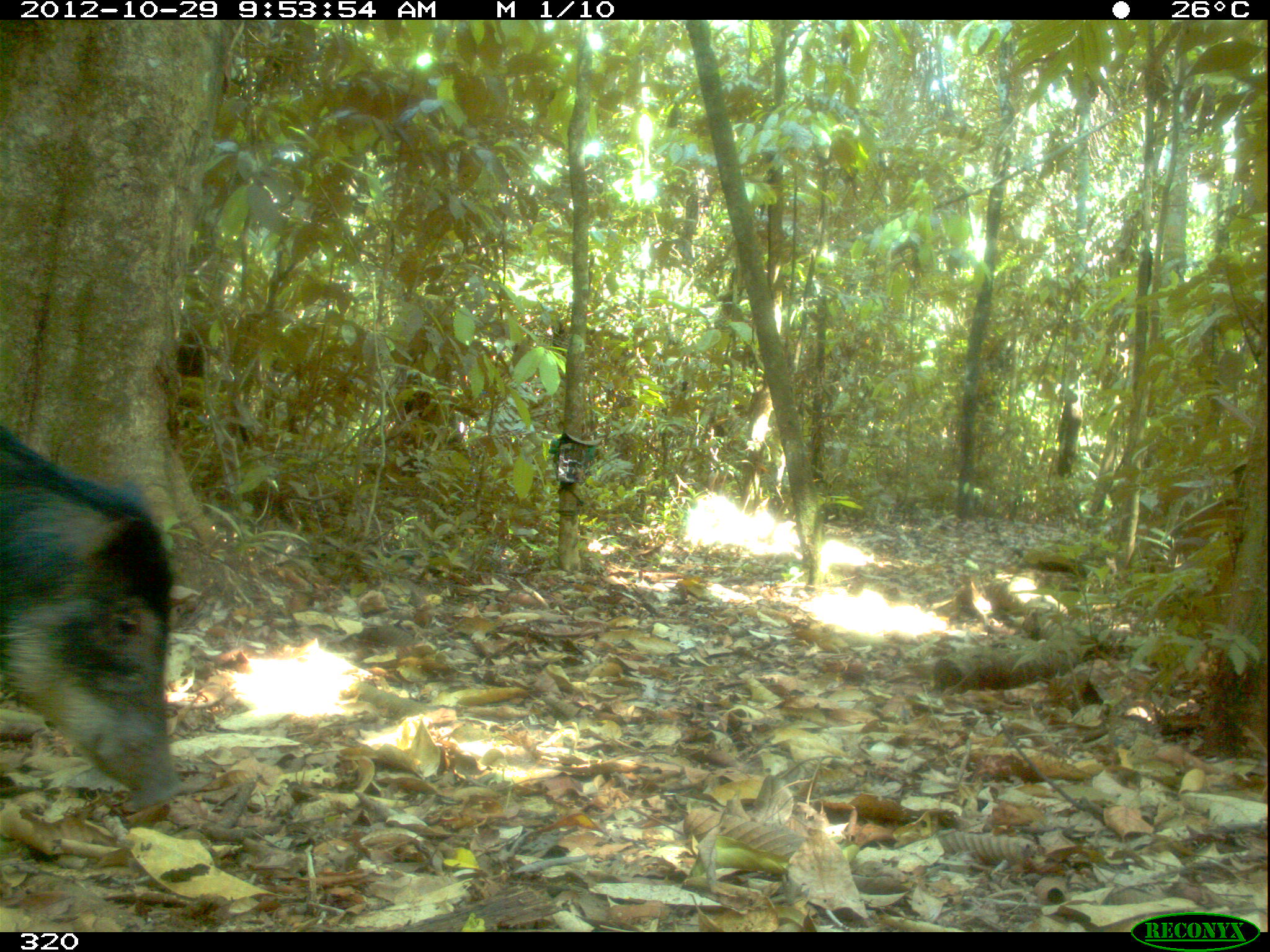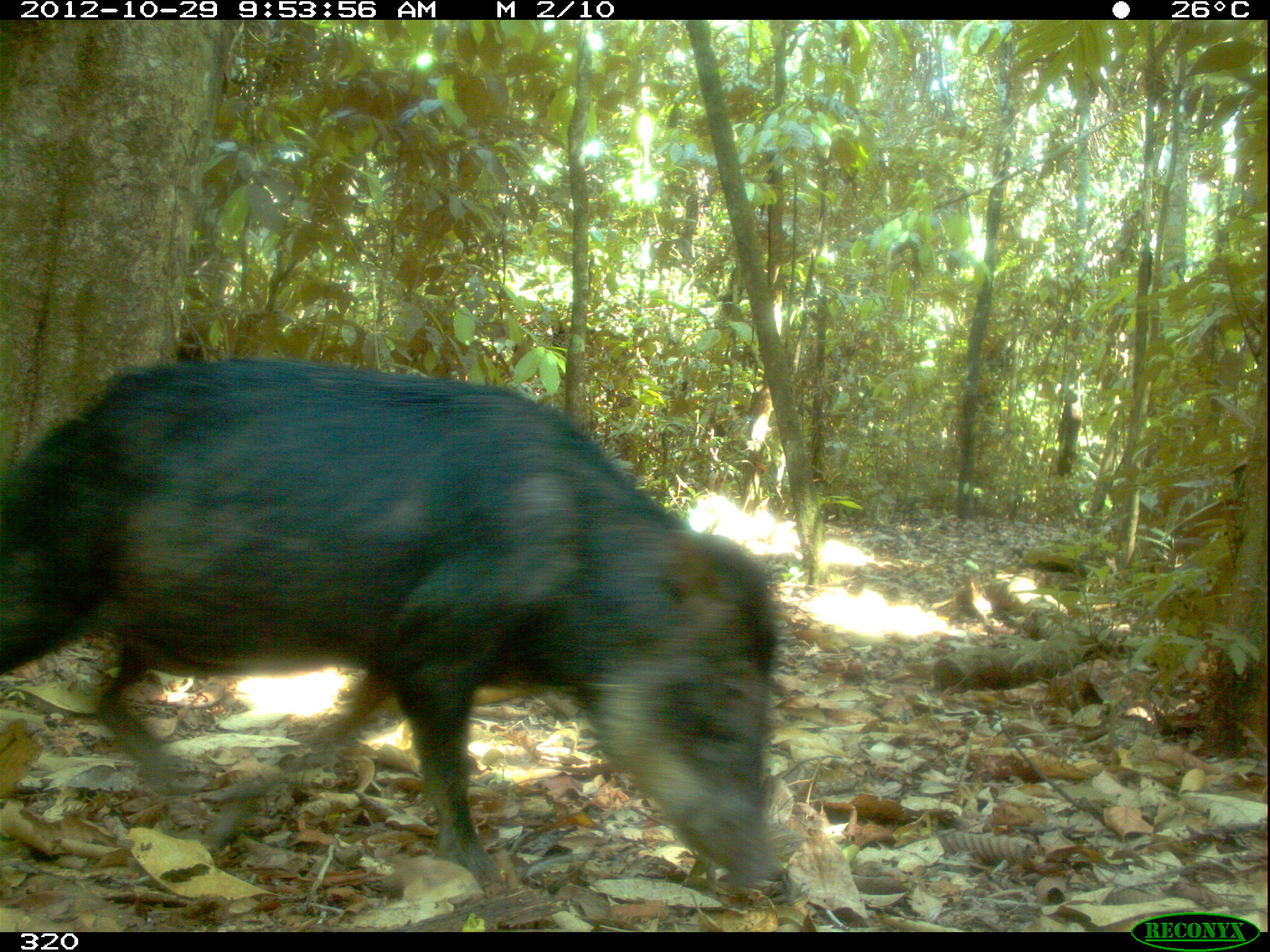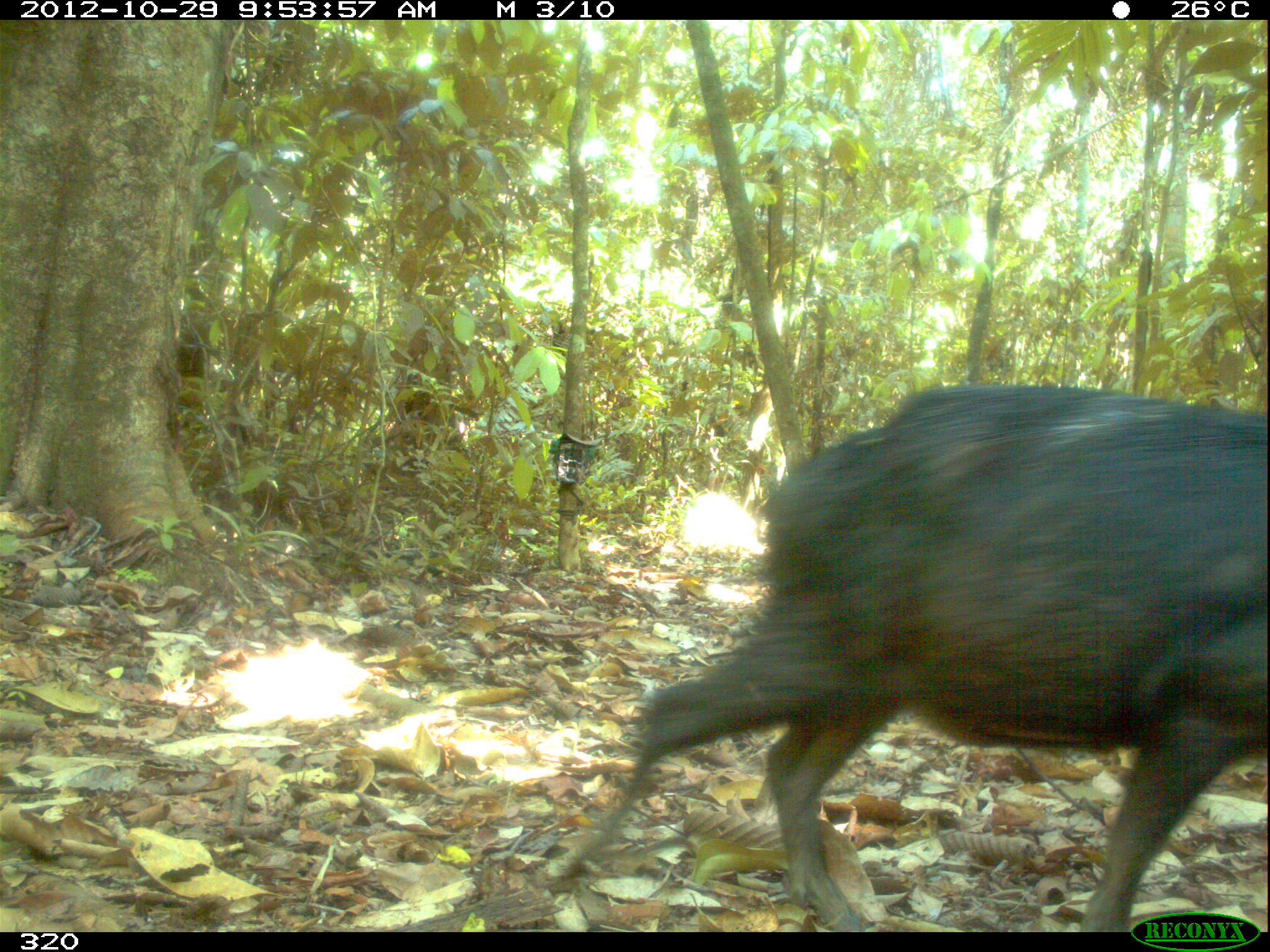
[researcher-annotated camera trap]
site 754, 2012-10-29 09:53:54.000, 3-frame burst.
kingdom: Animalia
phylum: Chordata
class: Mammalia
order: Artiodactyla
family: Tayassuidae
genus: Tayassu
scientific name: Tayassu pecari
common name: white-lipped peccary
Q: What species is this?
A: Tayassu pecari (white-lipped peccary).